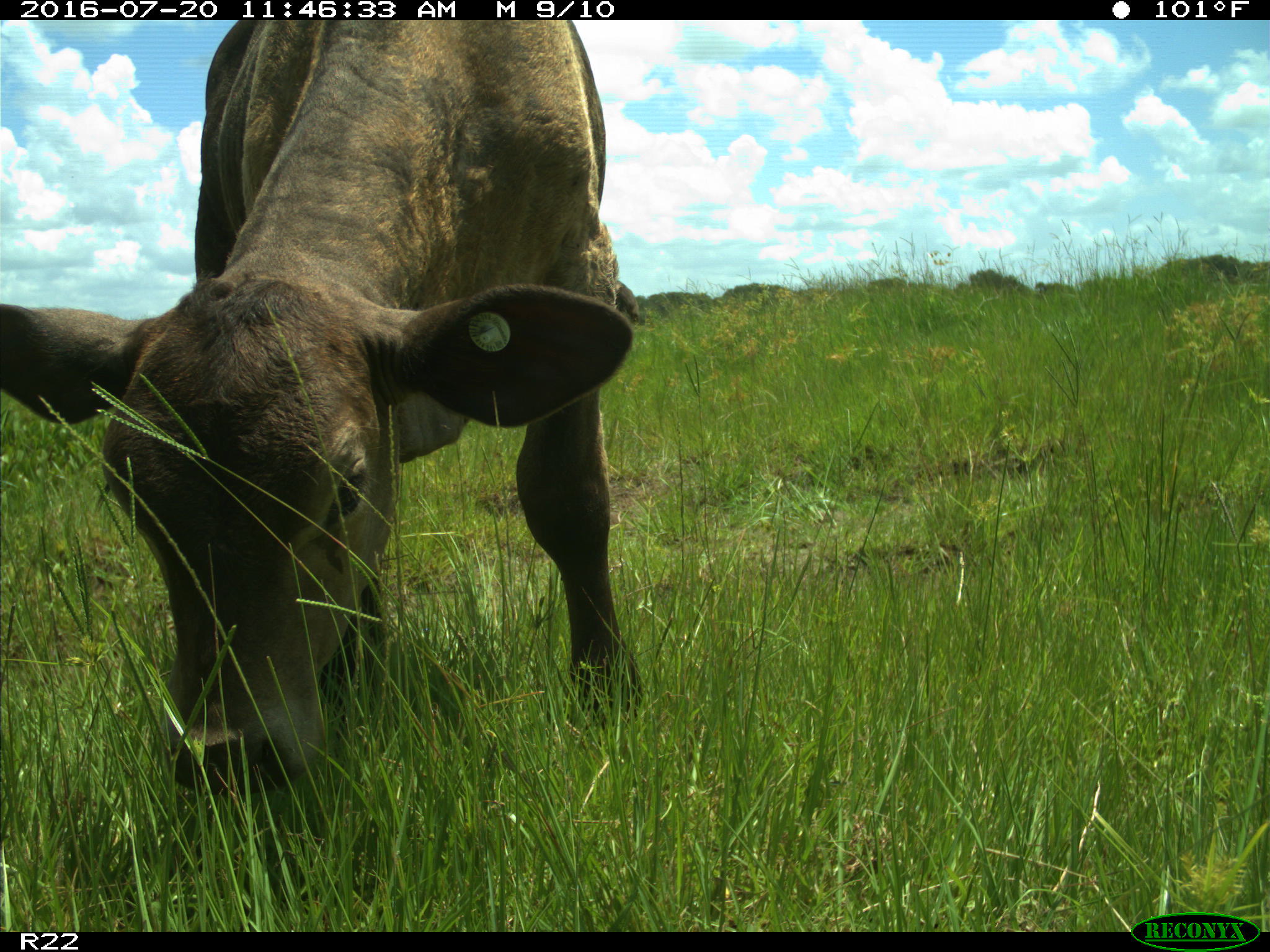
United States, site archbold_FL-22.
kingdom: Animalia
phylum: Chordata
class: Mammalia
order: Artiodactyla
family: Bovidae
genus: Bos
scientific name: Bos taurus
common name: domestic cow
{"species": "Bos taurus (domestic cow)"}